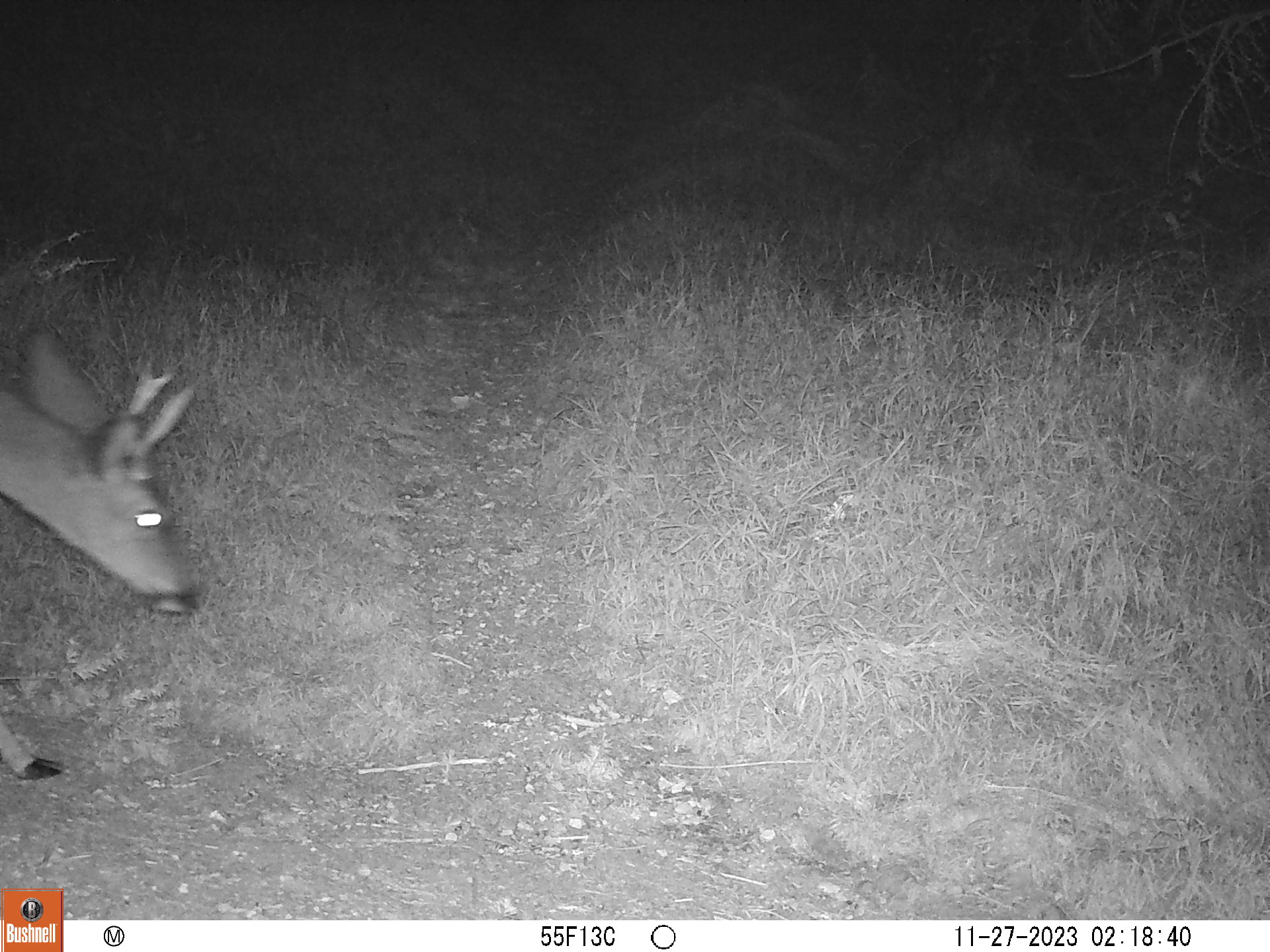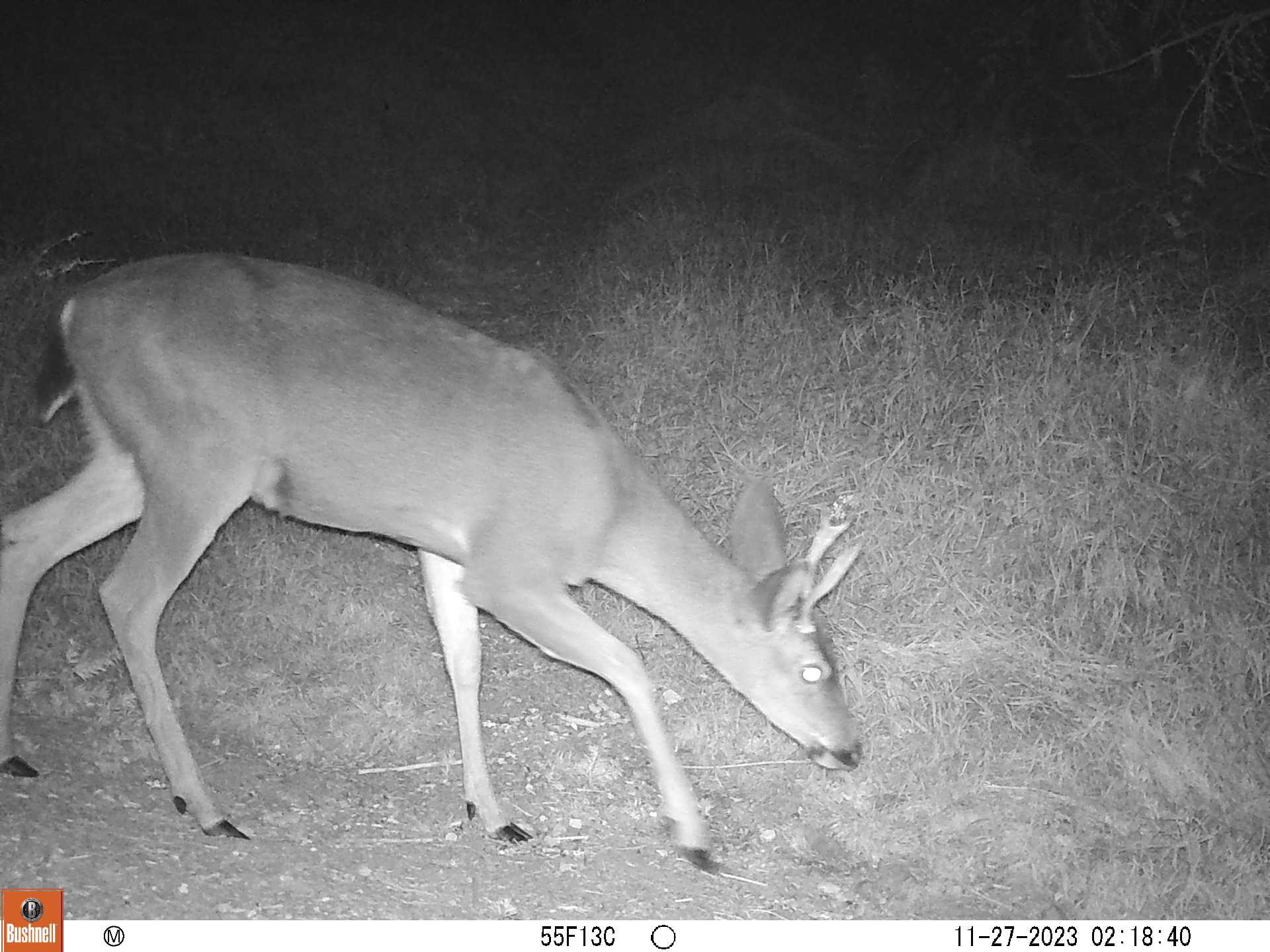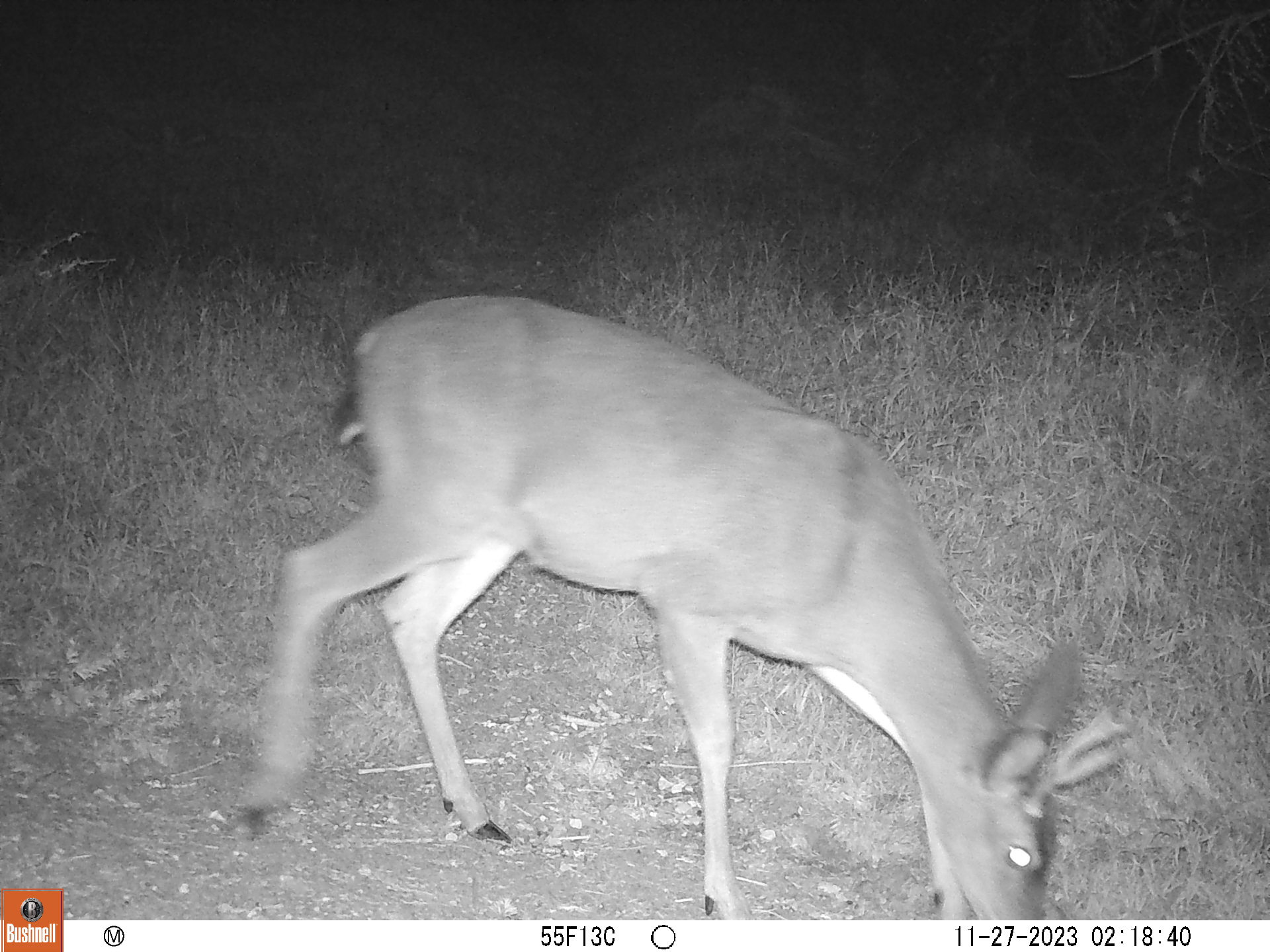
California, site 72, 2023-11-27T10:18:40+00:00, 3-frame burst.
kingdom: Animalia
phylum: Chordata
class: Mammalia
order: Artiodactyla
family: Cervidae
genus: Odocoileus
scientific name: Odocoileus hemionus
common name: mule deer